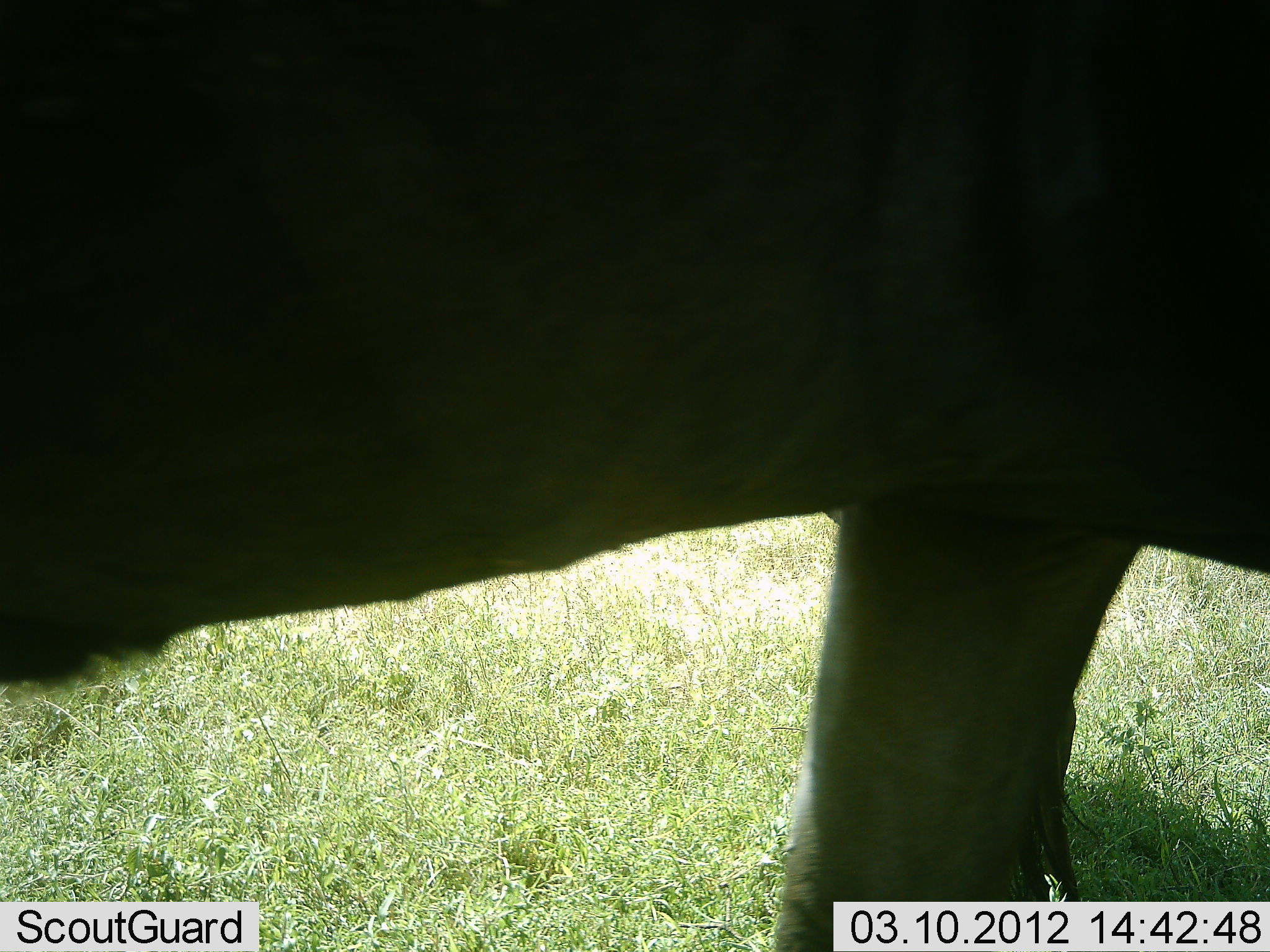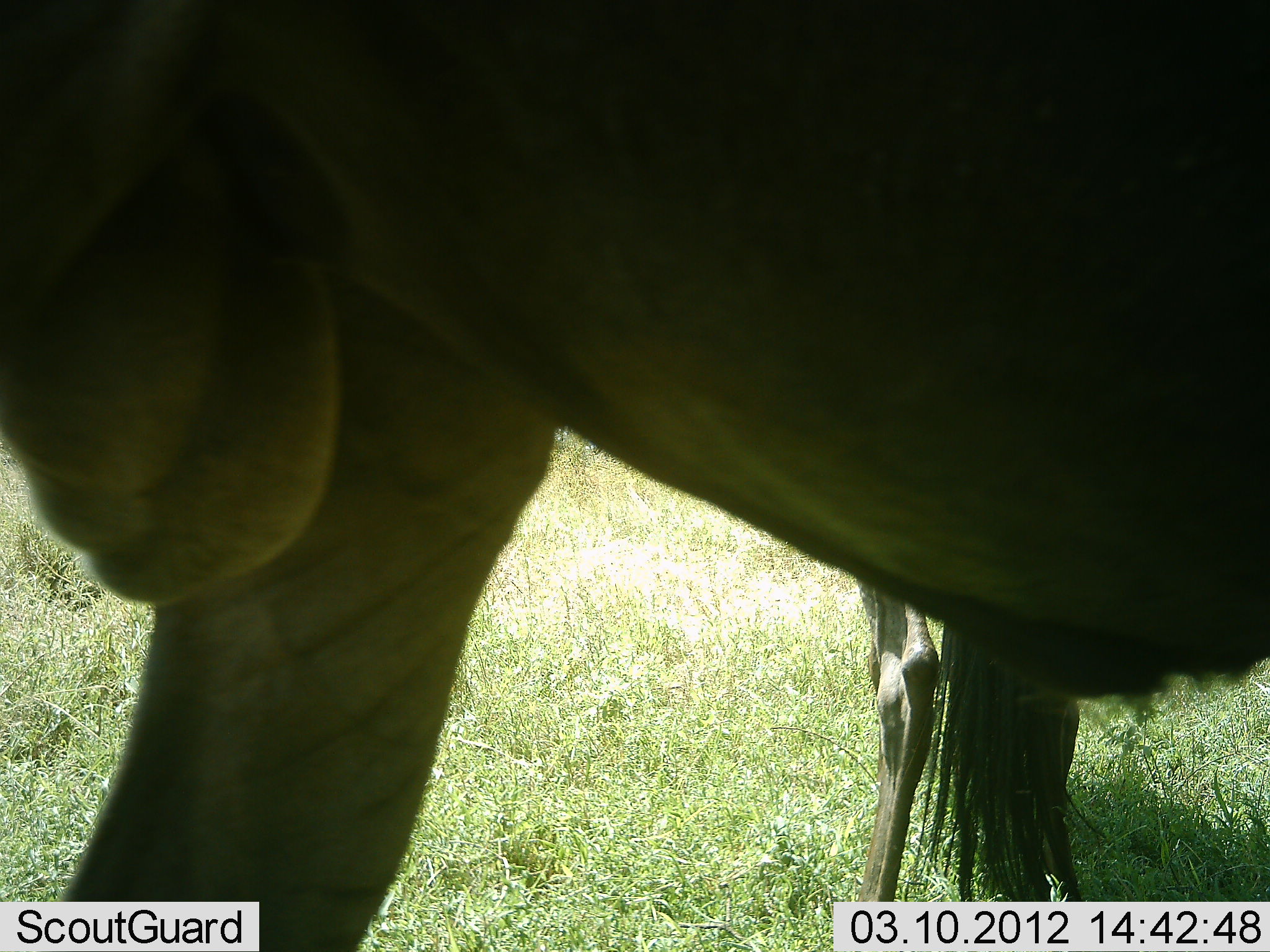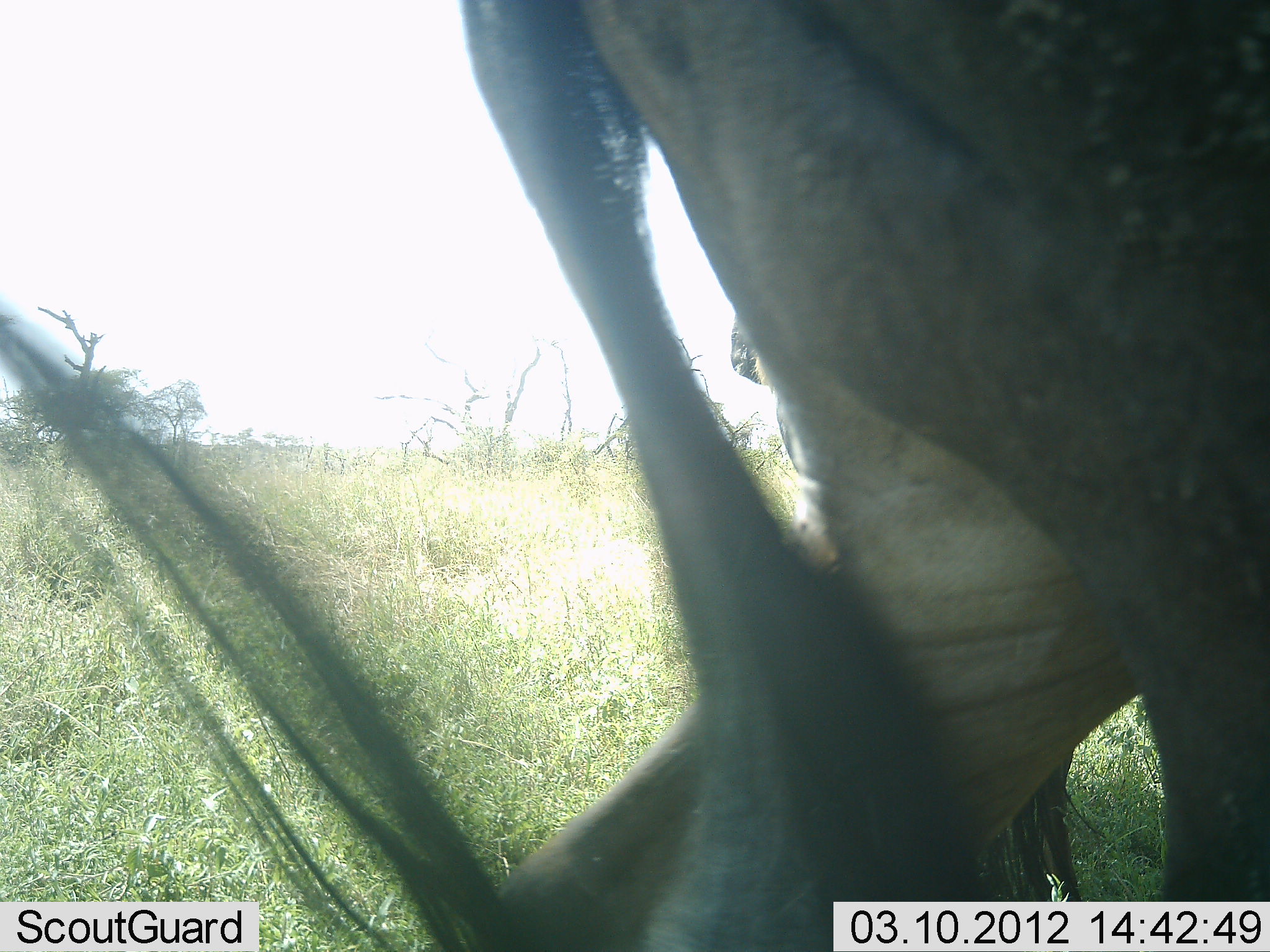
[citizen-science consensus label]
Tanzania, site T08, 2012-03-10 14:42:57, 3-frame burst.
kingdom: Animalia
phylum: Chordata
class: Mammalia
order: Artiodactyla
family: Bovidae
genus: Connochaetes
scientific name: Connochaetes taurinus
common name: blue wildebeest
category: wildebeest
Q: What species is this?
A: Wildebeest (blue wildebeest) (Connochaetes taurinus).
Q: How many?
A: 2.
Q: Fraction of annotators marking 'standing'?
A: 52%.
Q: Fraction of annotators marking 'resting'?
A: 3%.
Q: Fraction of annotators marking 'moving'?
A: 83%.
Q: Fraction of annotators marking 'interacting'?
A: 0%.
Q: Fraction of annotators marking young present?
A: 3%.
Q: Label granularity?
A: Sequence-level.